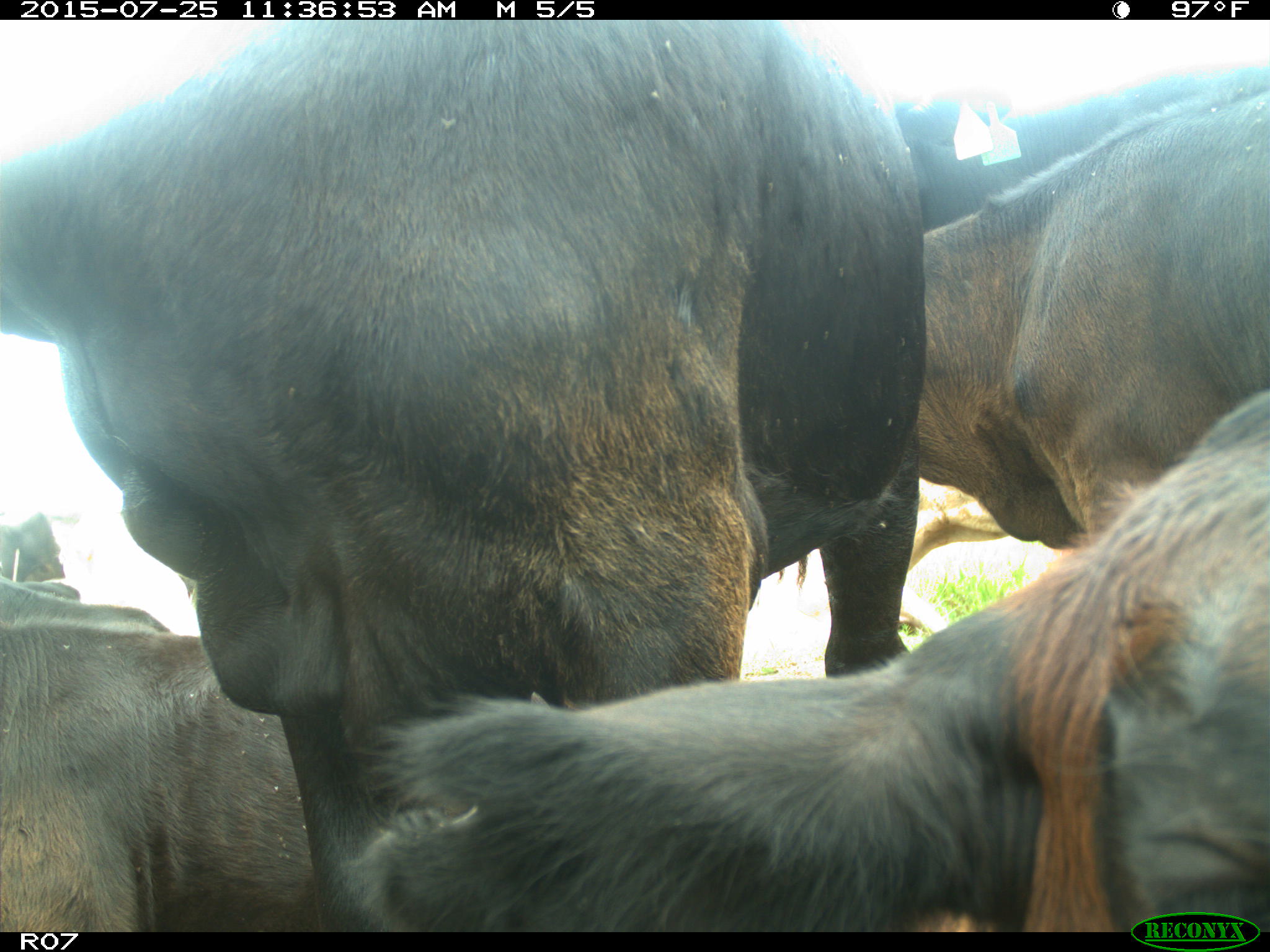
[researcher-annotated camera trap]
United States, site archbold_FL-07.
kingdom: Animalia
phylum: Chordata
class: Mammalia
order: Artiodactyla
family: Bovidae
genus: Bos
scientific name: Bos taurus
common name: domestic cow